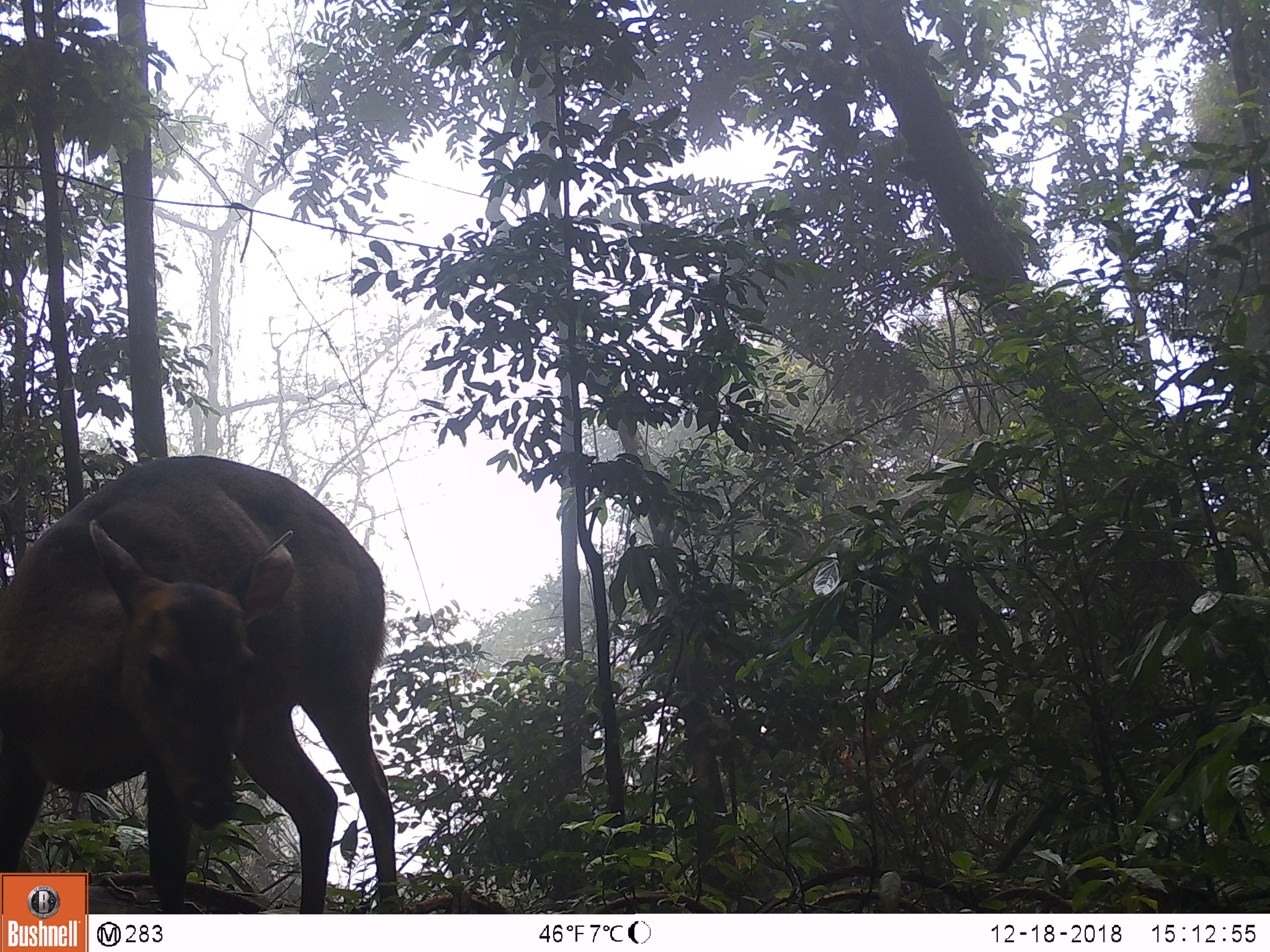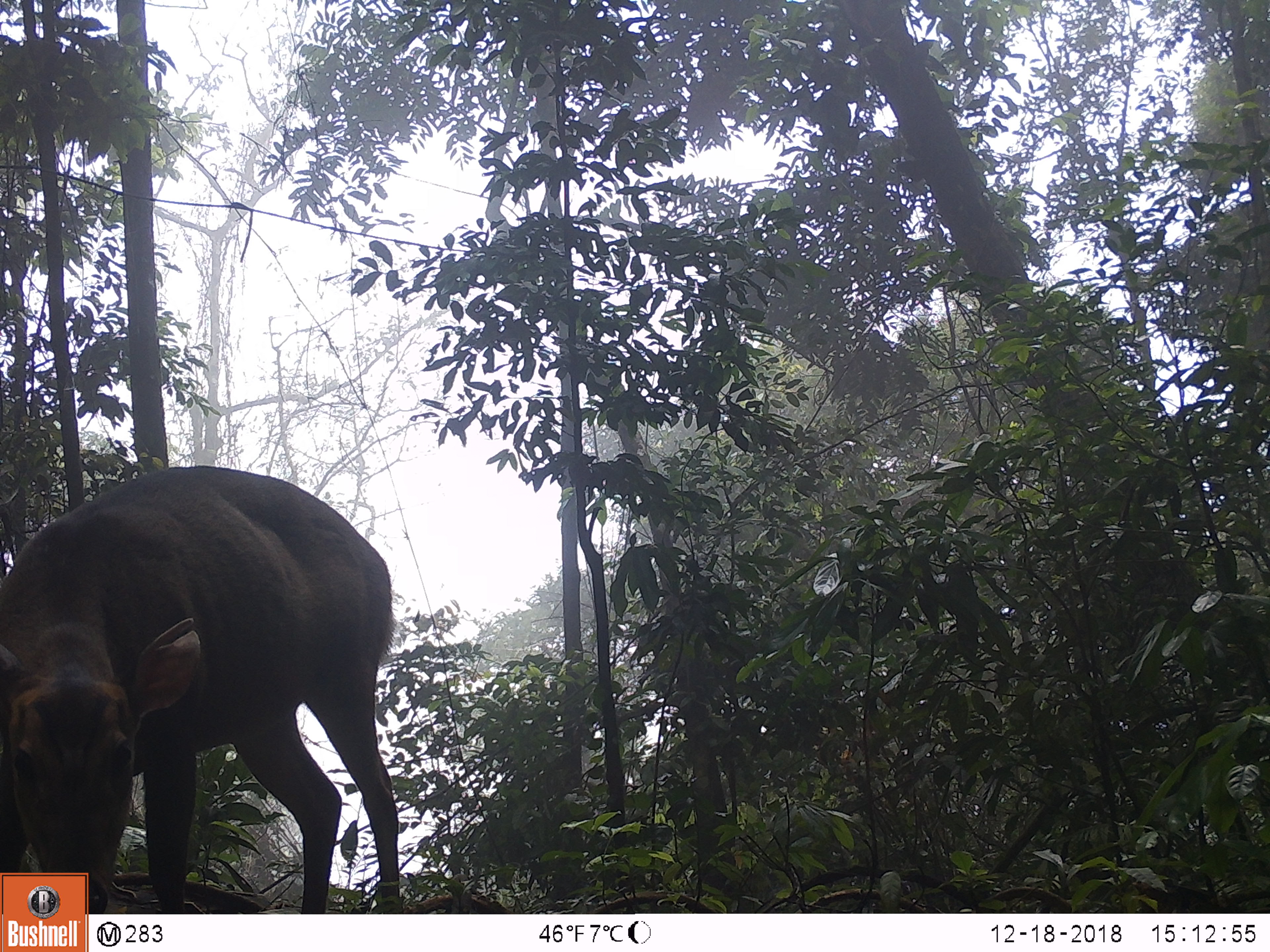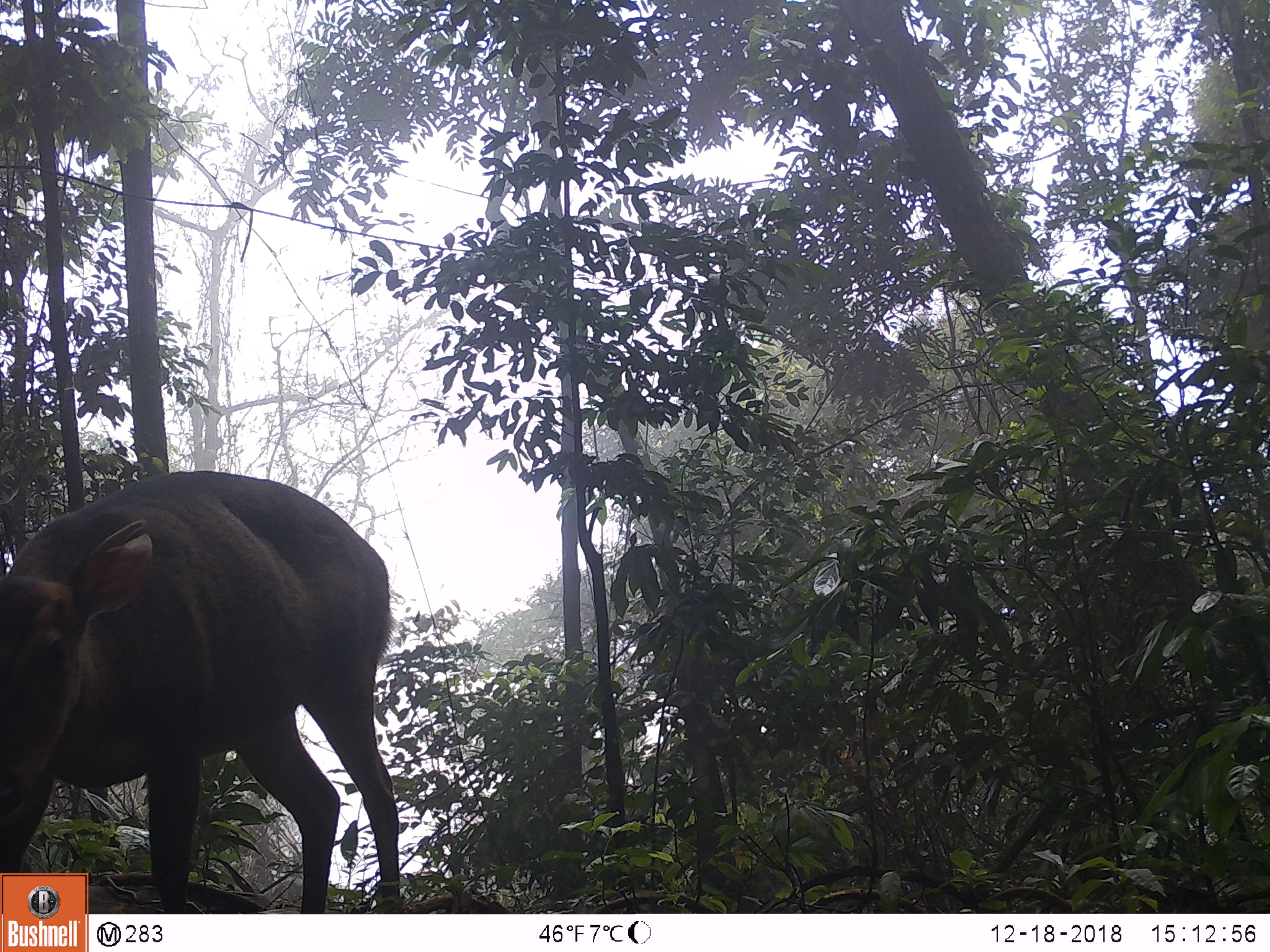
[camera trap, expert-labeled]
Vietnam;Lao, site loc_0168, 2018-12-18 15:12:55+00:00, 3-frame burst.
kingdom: Animalia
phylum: Chordata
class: Mammalia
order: Artiodactyla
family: Cervidae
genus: Muntiacus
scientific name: Muntiacus vuquangensis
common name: large-antlered muntjac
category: large antlered muntjac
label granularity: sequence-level